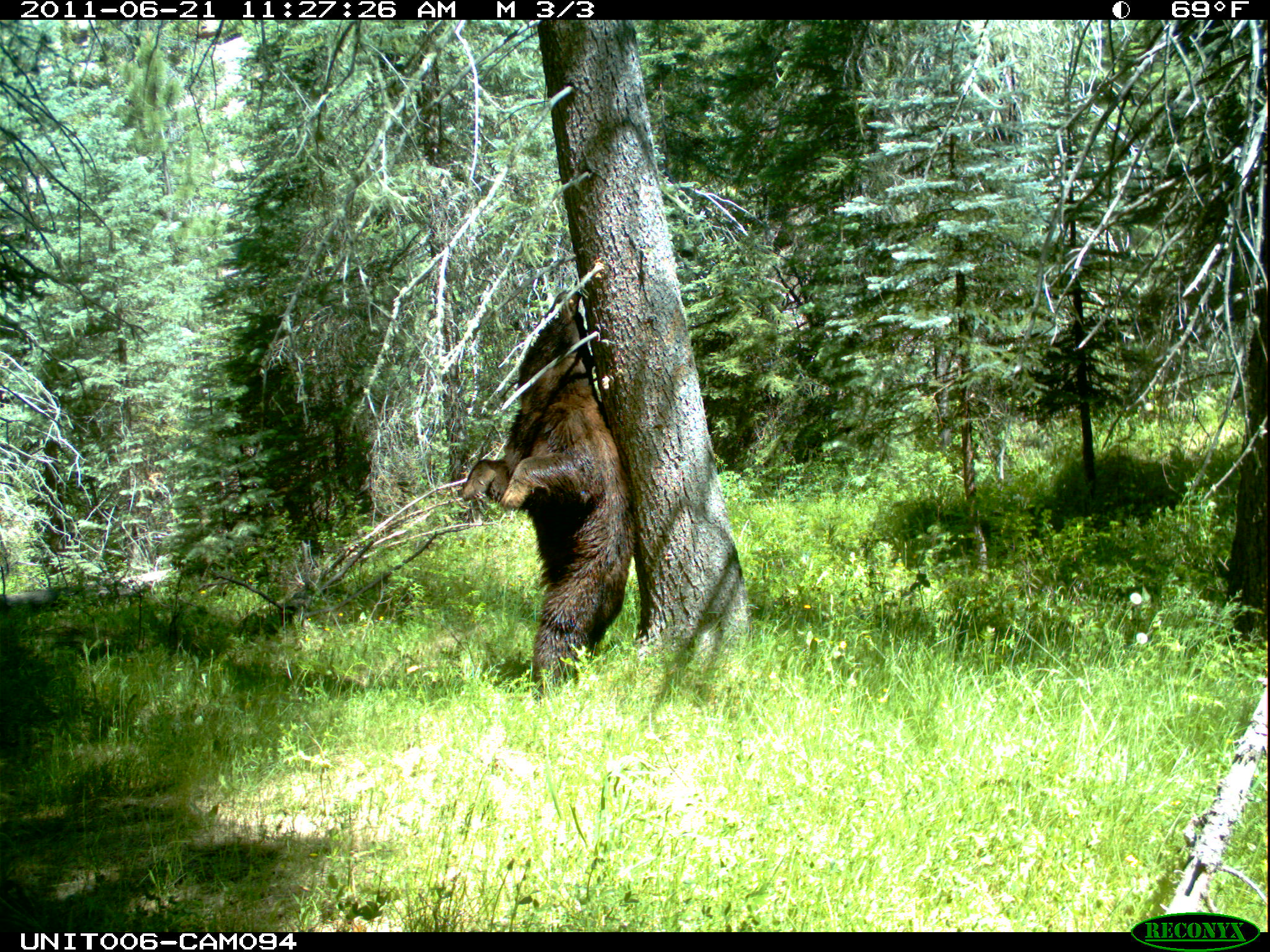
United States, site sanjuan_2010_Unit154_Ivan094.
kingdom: Animalia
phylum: Chordata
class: Mammalia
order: Carnivora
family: Ursidae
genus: Ursus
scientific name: Ursus americanus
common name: american black bear